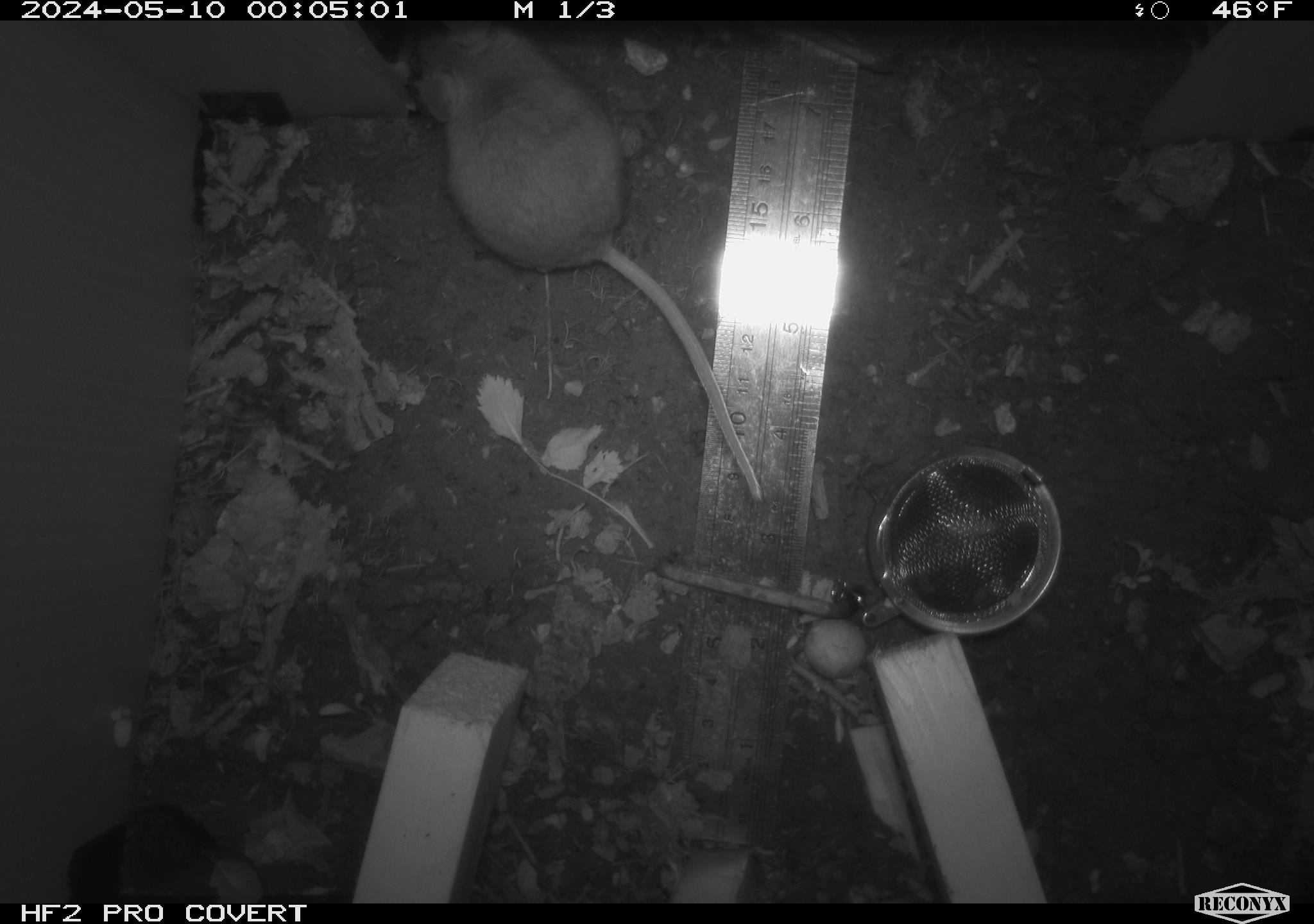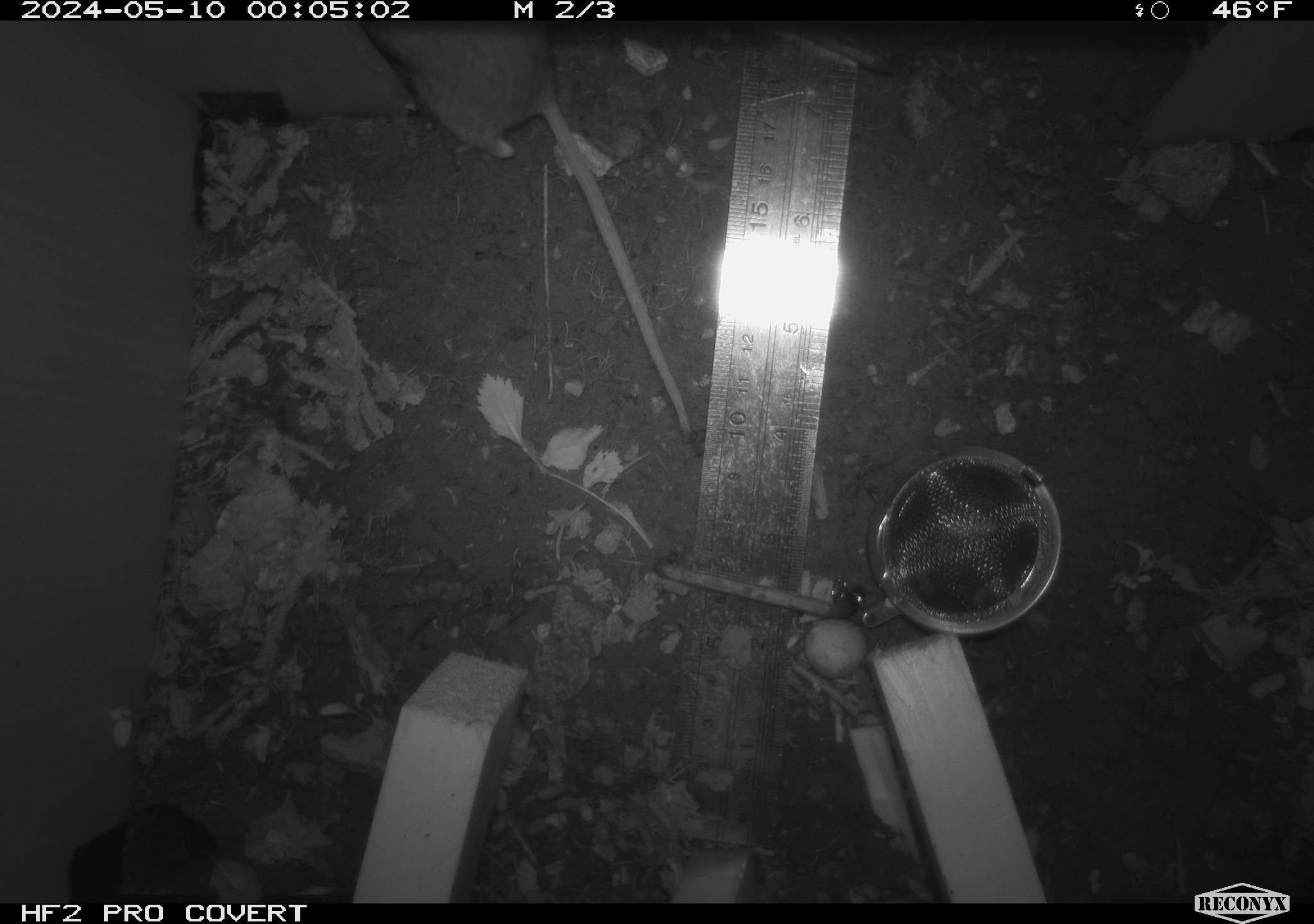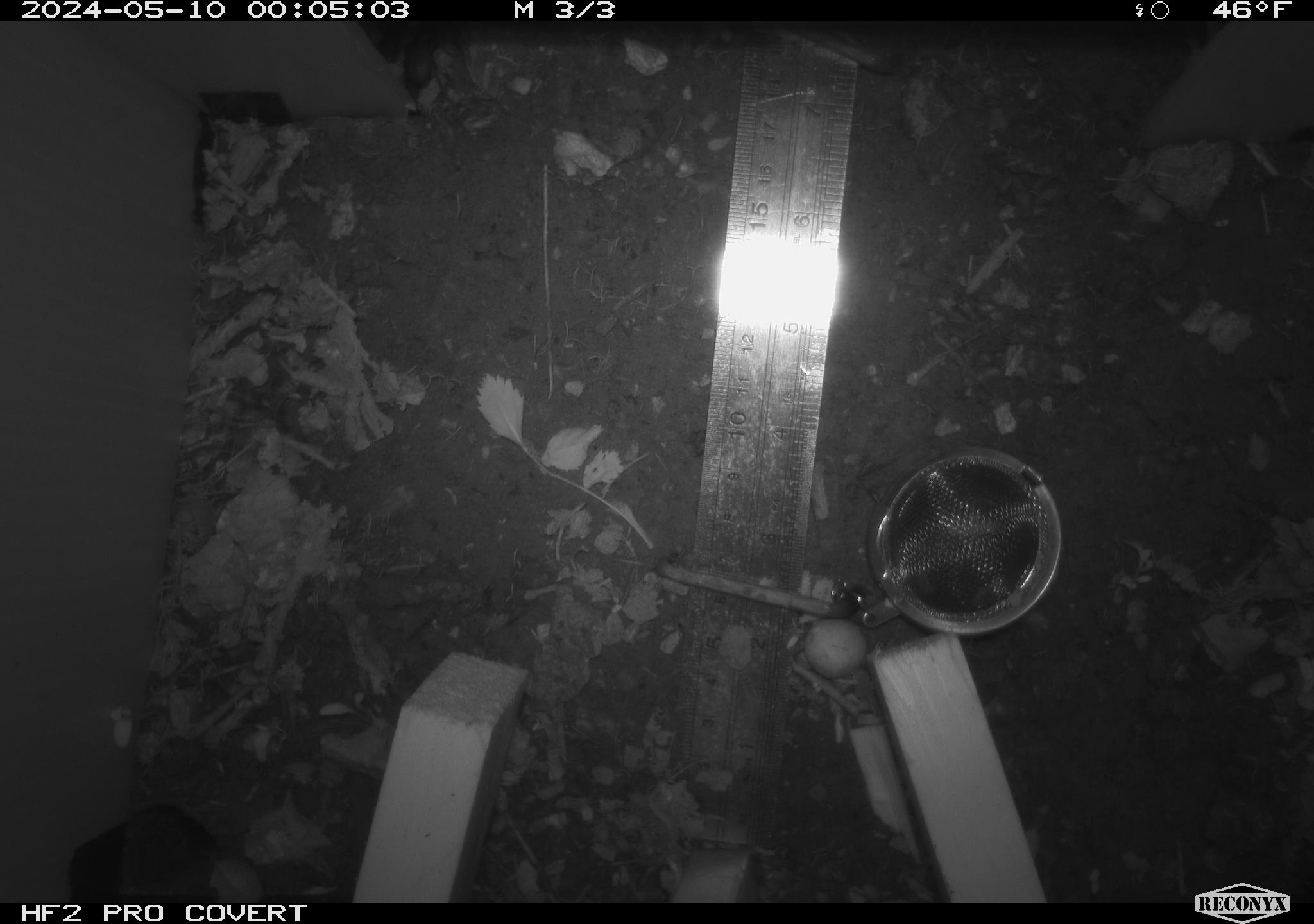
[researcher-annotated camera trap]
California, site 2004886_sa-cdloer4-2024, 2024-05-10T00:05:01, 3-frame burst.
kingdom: Animalia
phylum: Chordata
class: Mammalia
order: Rodentia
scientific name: Rodentia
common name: mouse species